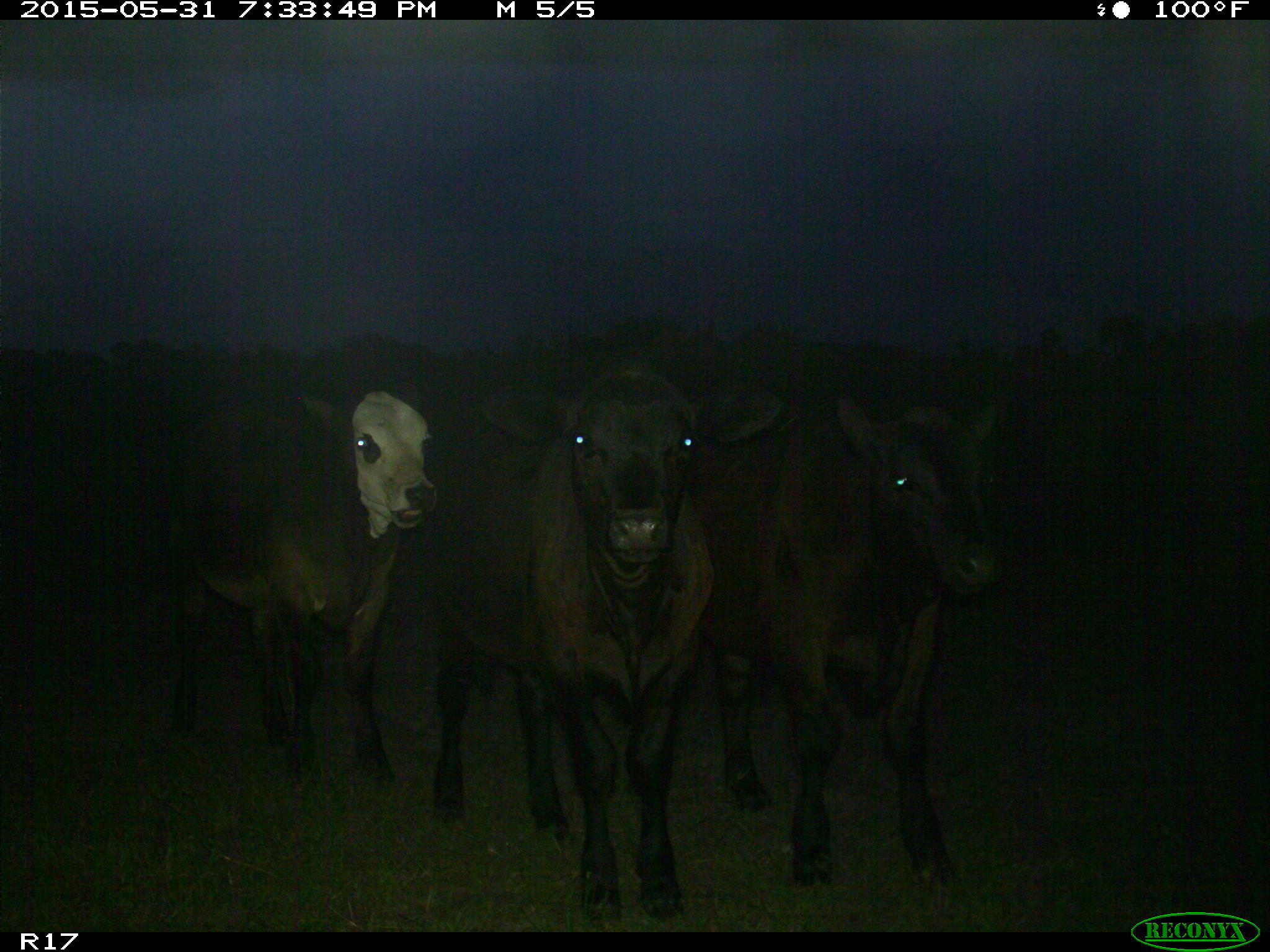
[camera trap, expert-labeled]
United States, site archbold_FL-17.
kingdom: Animalia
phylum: Chordata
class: Mammalia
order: Artiodactyla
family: Bovidae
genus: Bos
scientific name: Bos taurus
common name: domestic cow